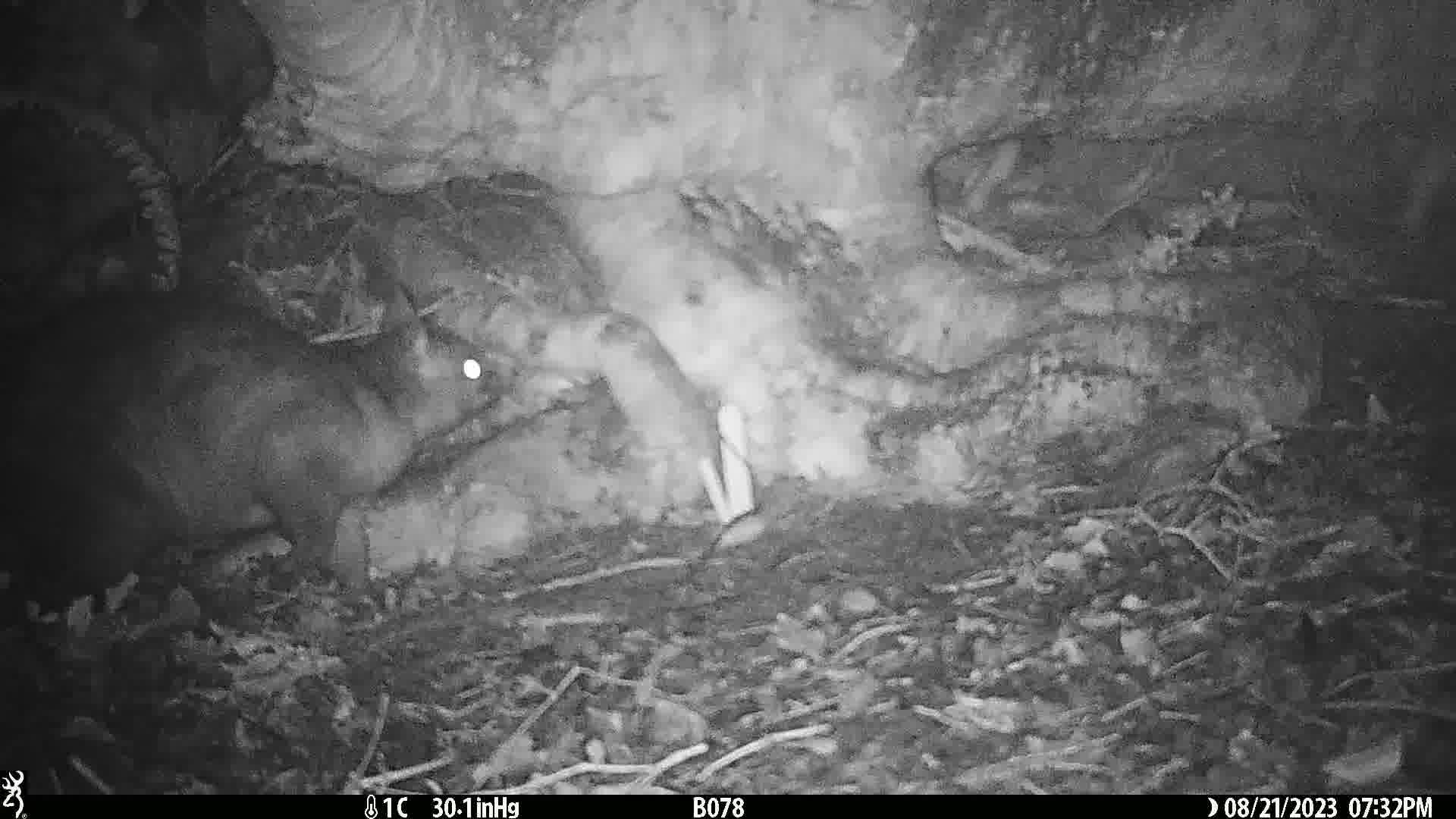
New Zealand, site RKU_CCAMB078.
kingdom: Animalia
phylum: Chordata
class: Mammalia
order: Diprotodontia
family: Phalangeridae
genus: Trichosurus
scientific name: Trichosurus vulpecula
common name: common brushtail possum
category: possum